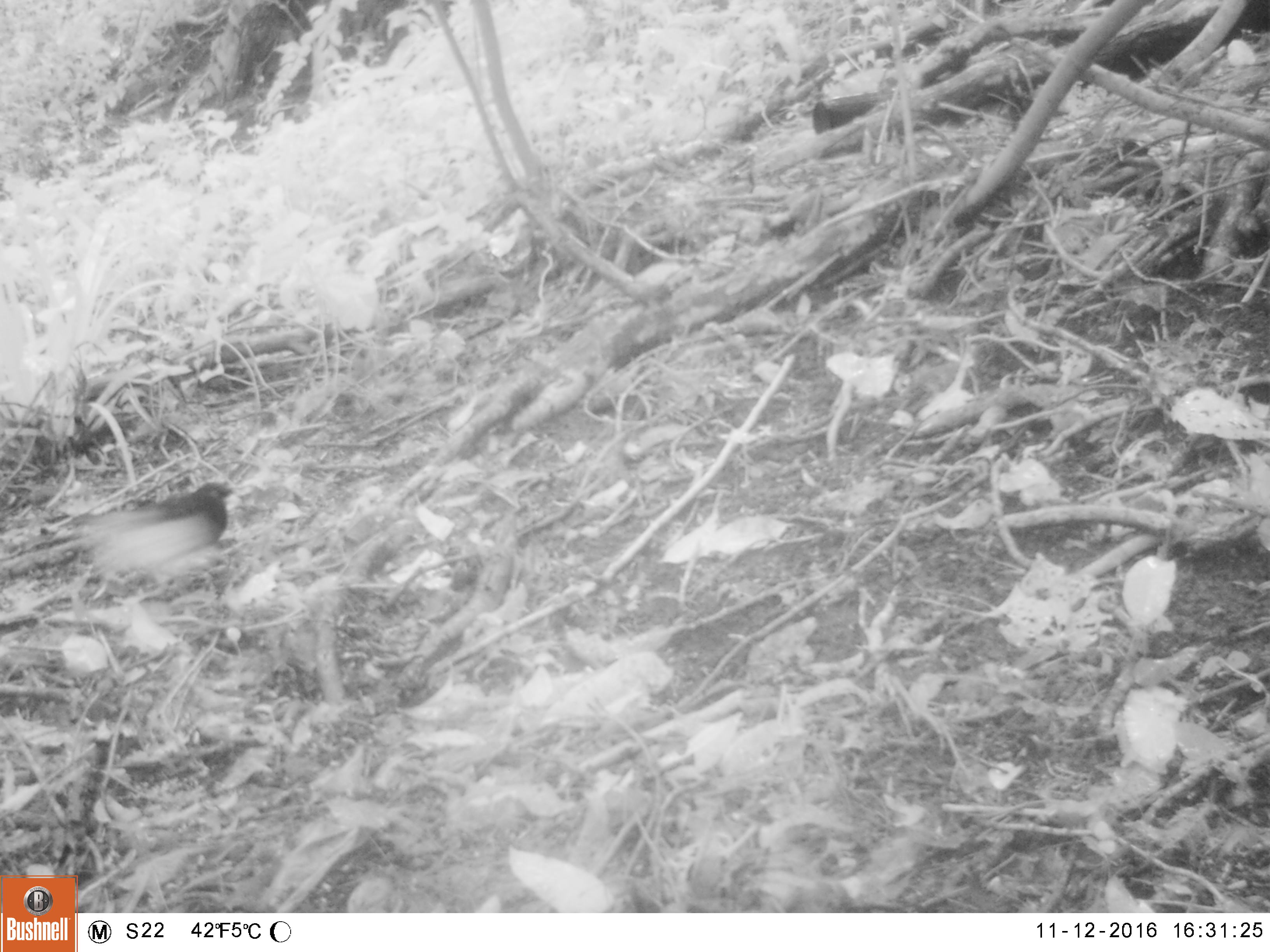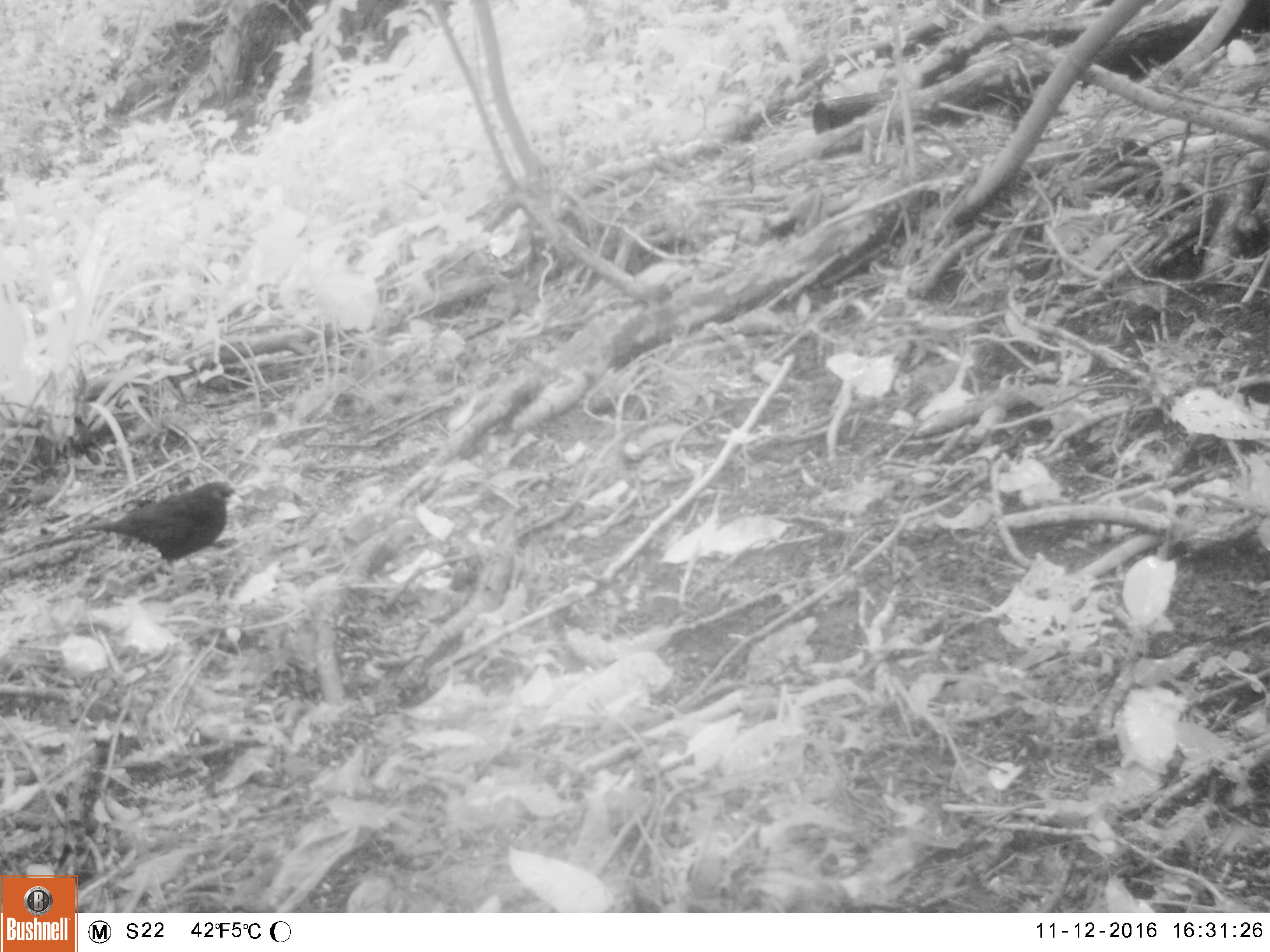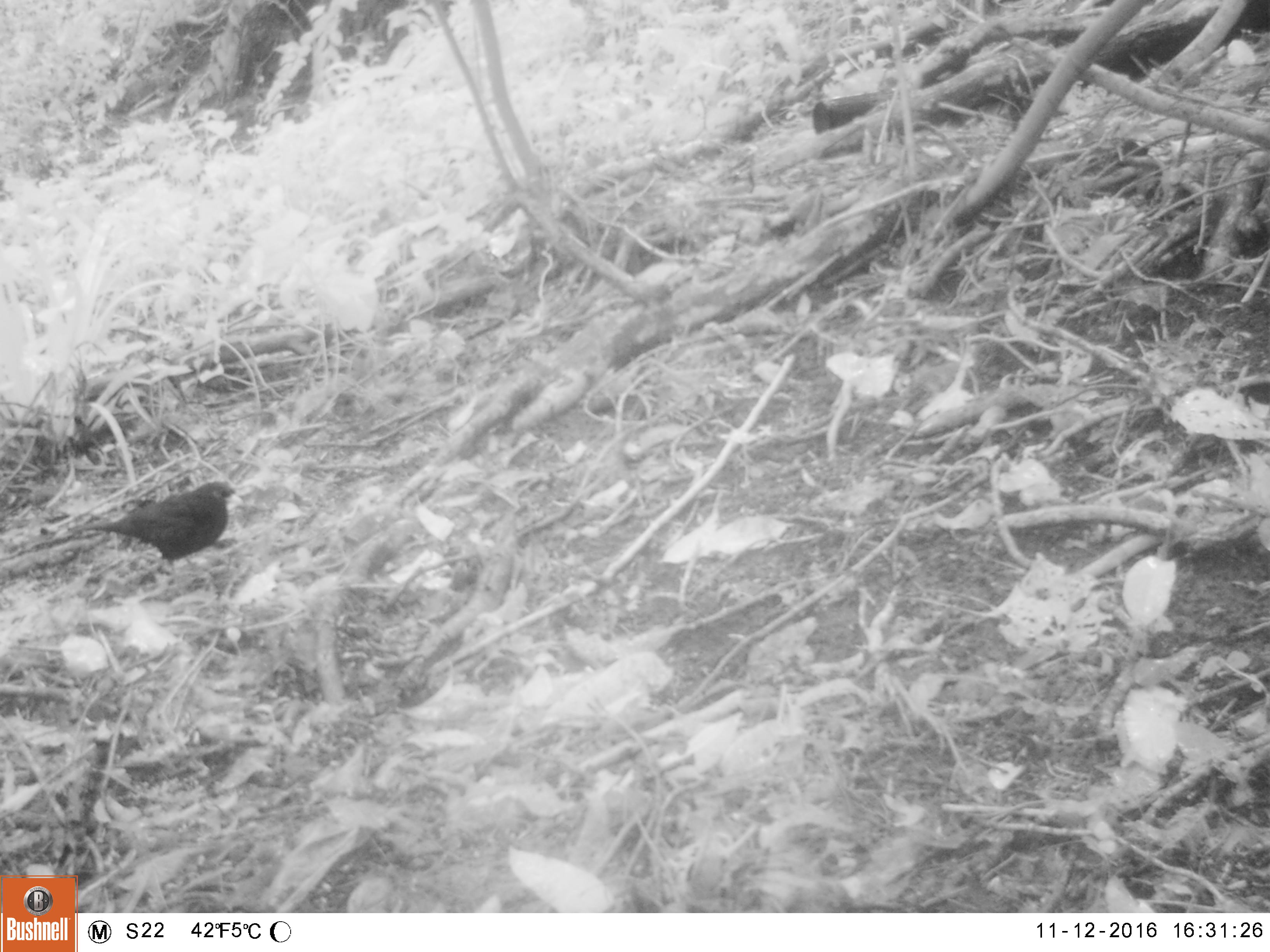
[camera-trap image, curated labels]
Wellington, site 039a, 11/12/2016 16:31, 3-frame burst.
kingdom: Animalia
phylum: Chordata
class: Aves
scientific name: Aves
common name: bird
Bird (Aves).